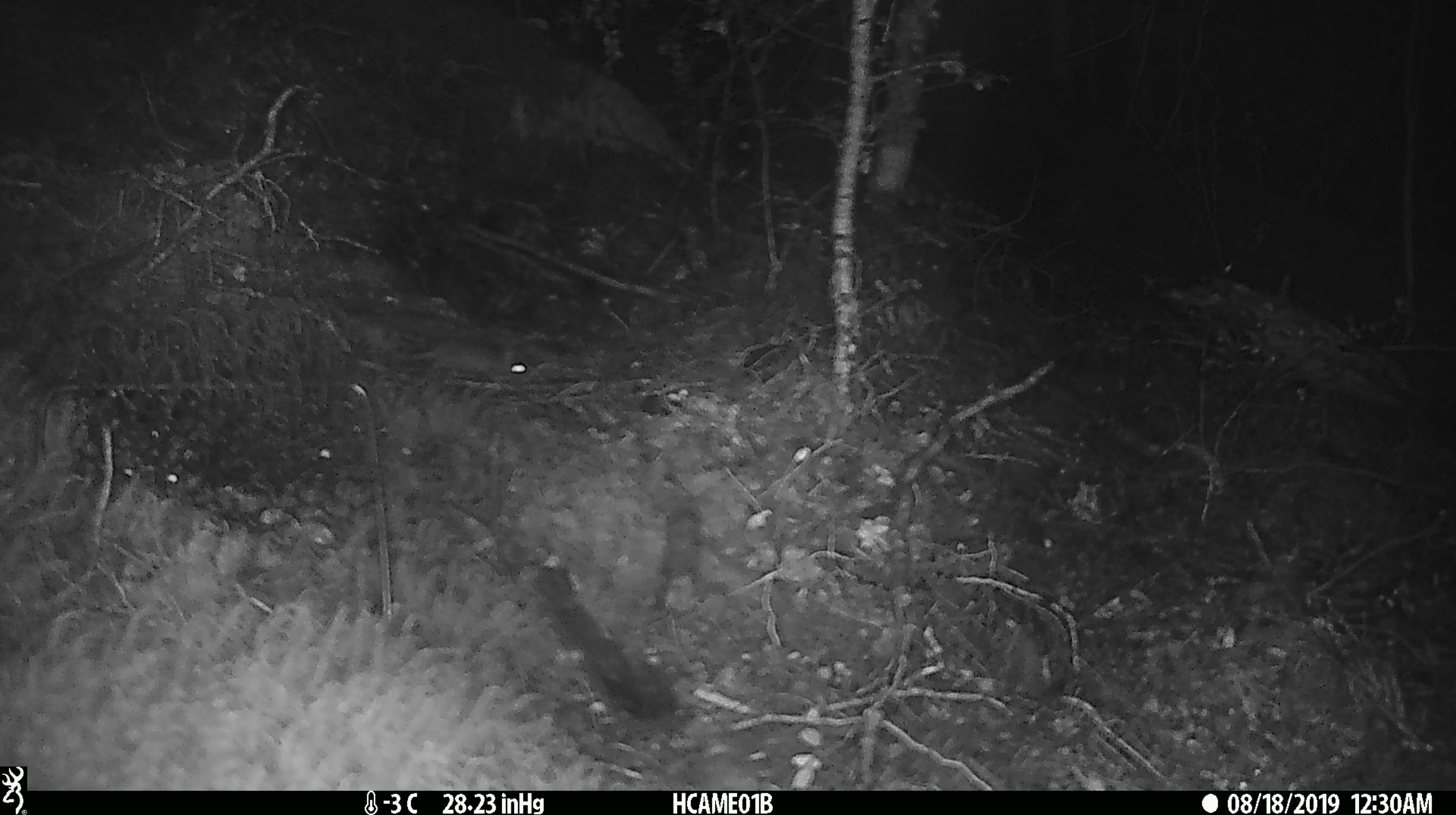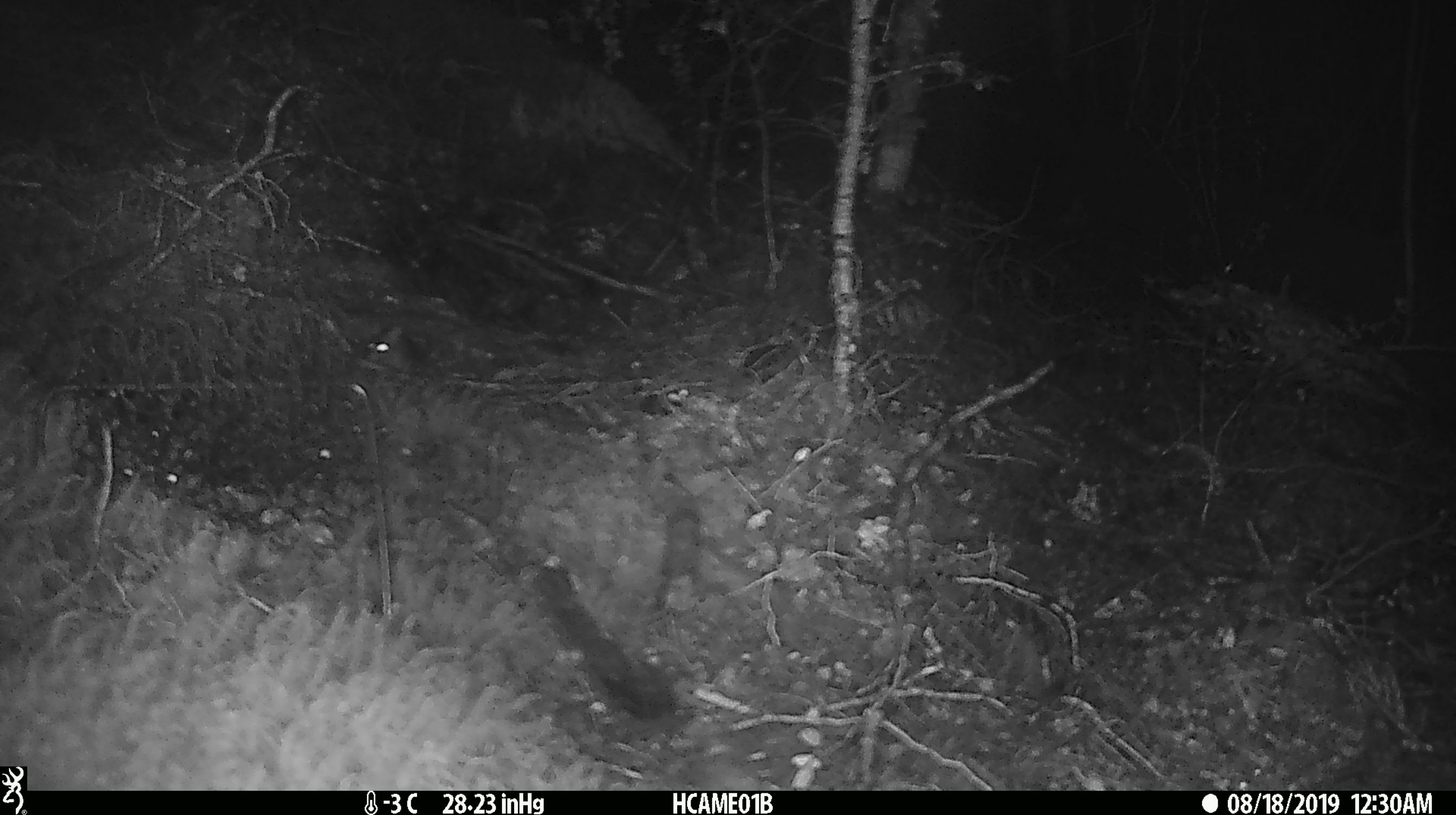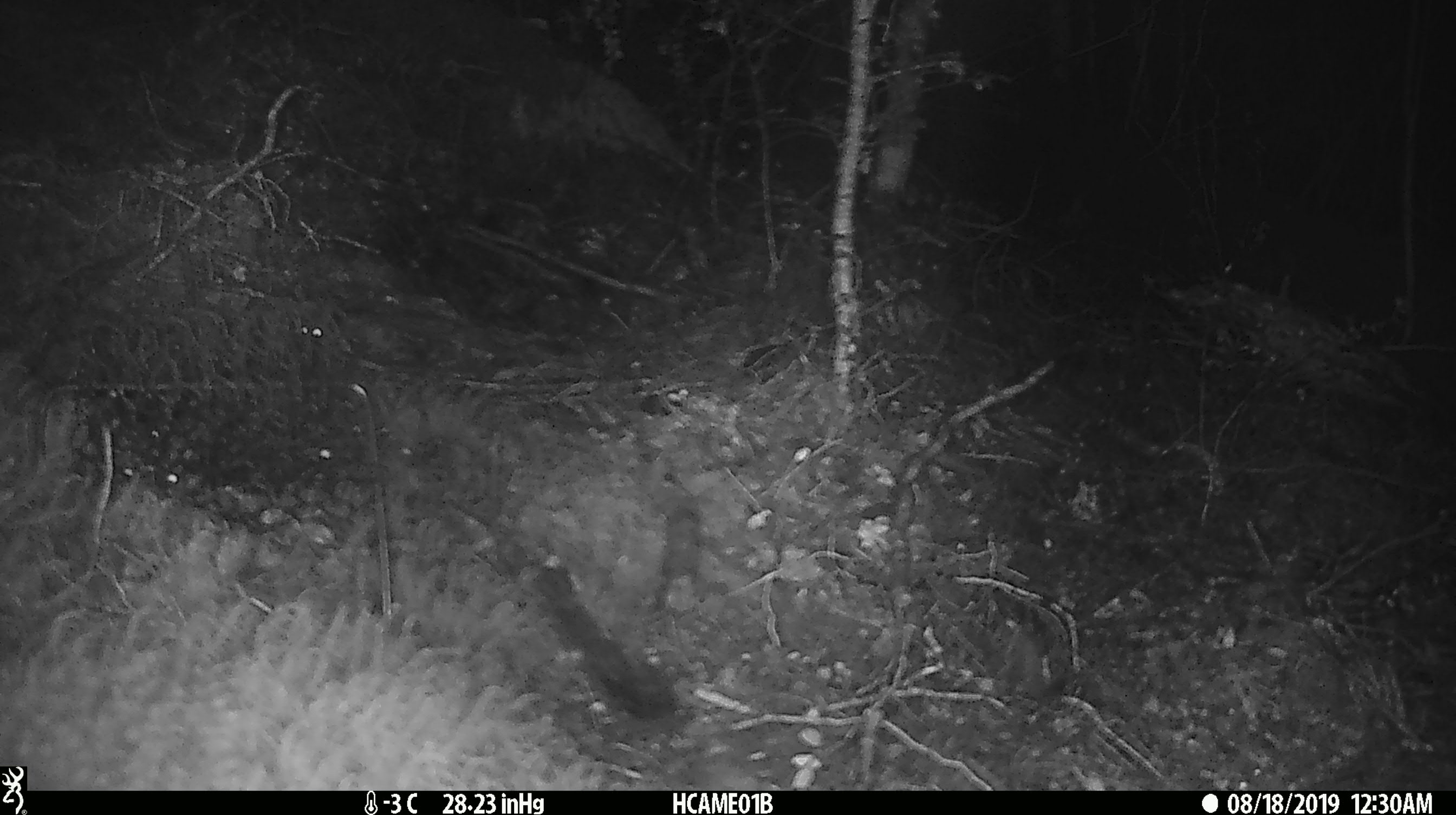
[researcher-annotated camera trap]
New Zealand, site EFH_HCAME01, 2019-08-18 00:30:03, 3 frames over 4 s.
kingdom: Animalia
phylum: Chordata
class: Mammalia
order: Rodentia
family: Muridae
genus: Mus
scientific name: Mus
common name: mouse